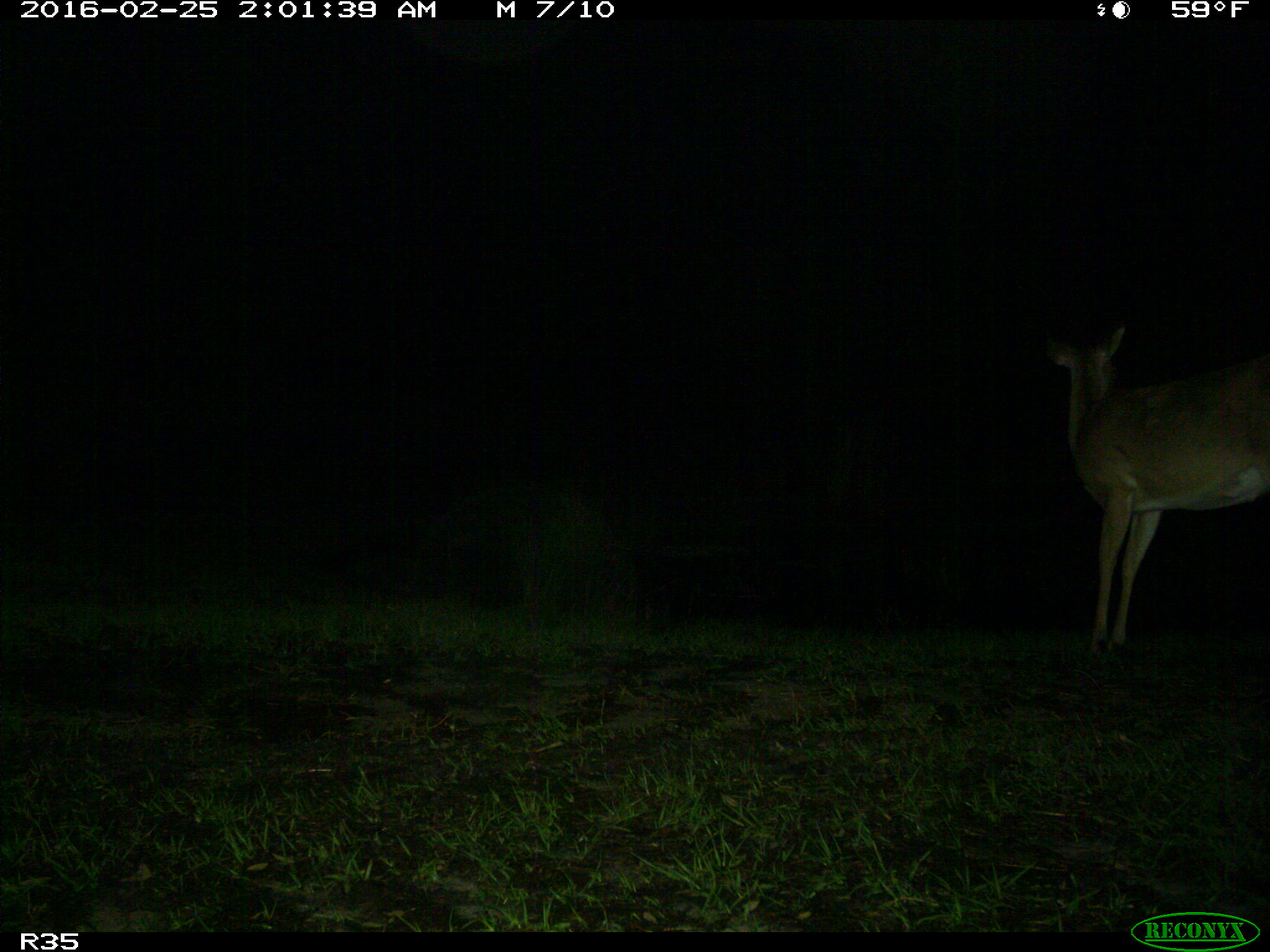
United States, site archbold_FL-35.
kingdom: Animalia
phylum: Chordata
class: Mammalia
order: Artiodactyla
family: Cervidae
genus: Odocoileus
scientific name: Odocoileus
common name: deer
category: unidentified deer